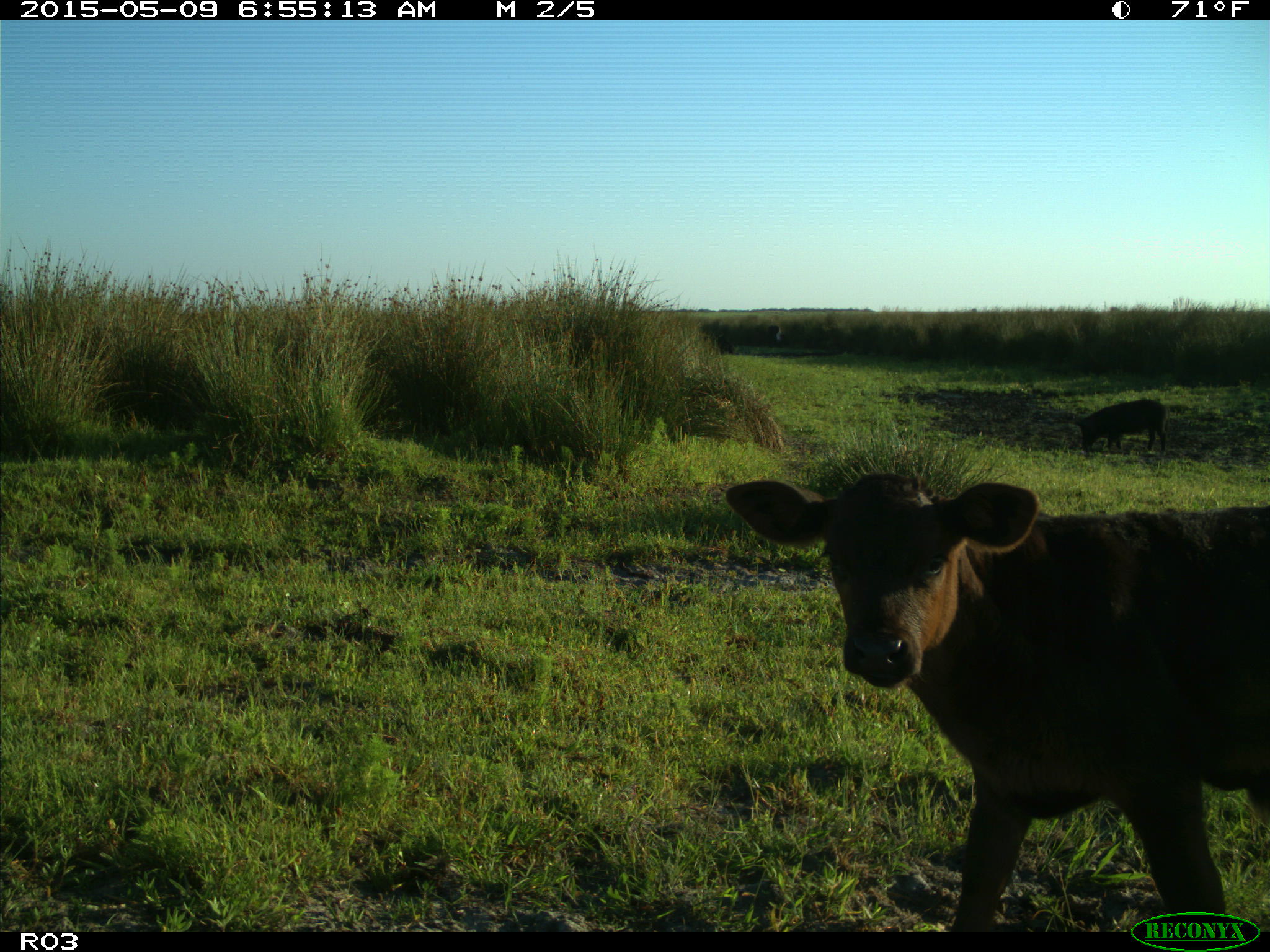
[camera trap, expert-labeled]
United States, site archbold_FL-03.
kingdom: Animalia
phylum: Chordata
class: Mammalia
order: Artiodactyla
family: Bovidae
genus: Bos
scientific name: Bos taurus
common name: domestic cow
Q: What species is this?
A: Bos taurus (domestic cow).